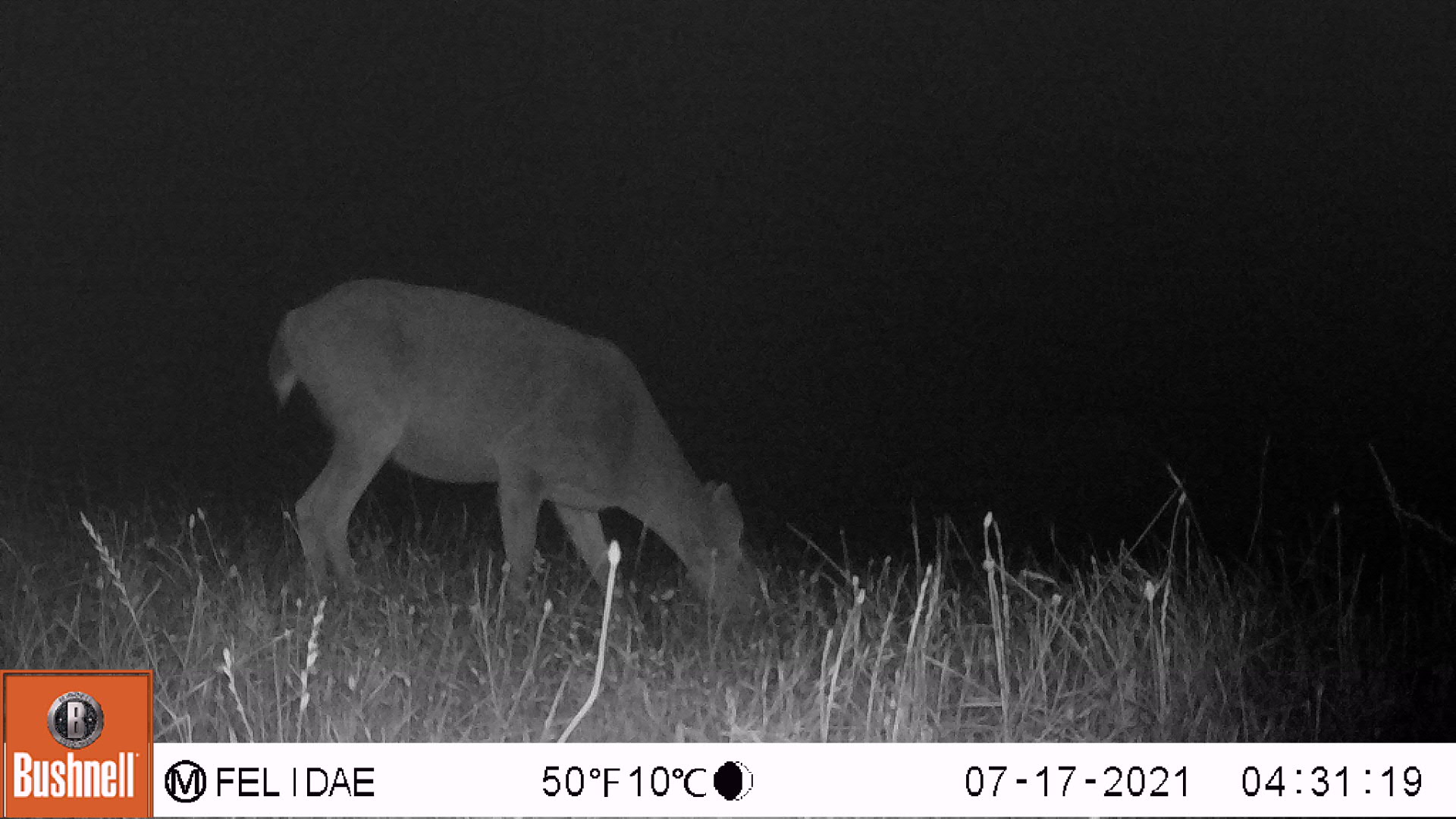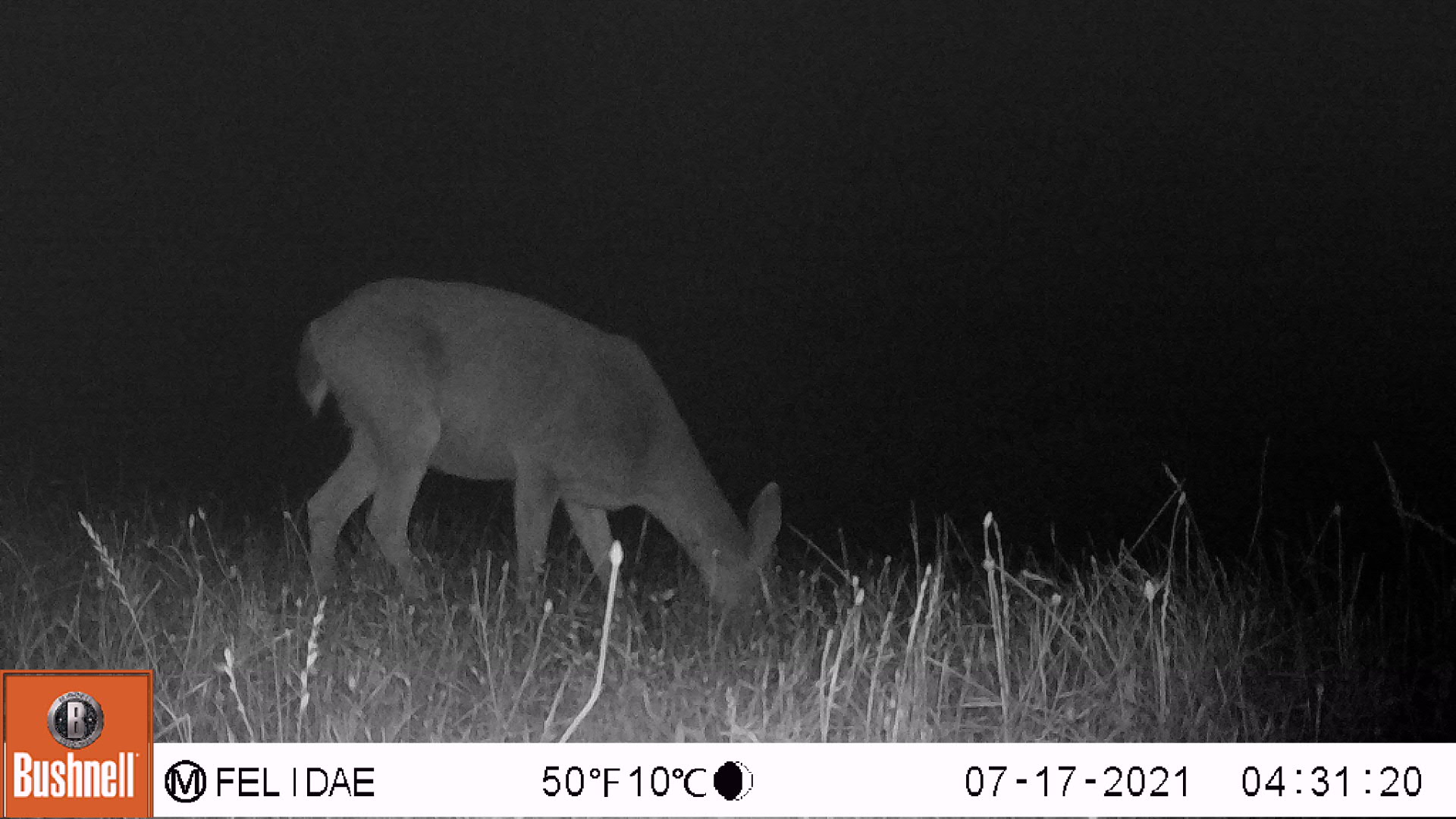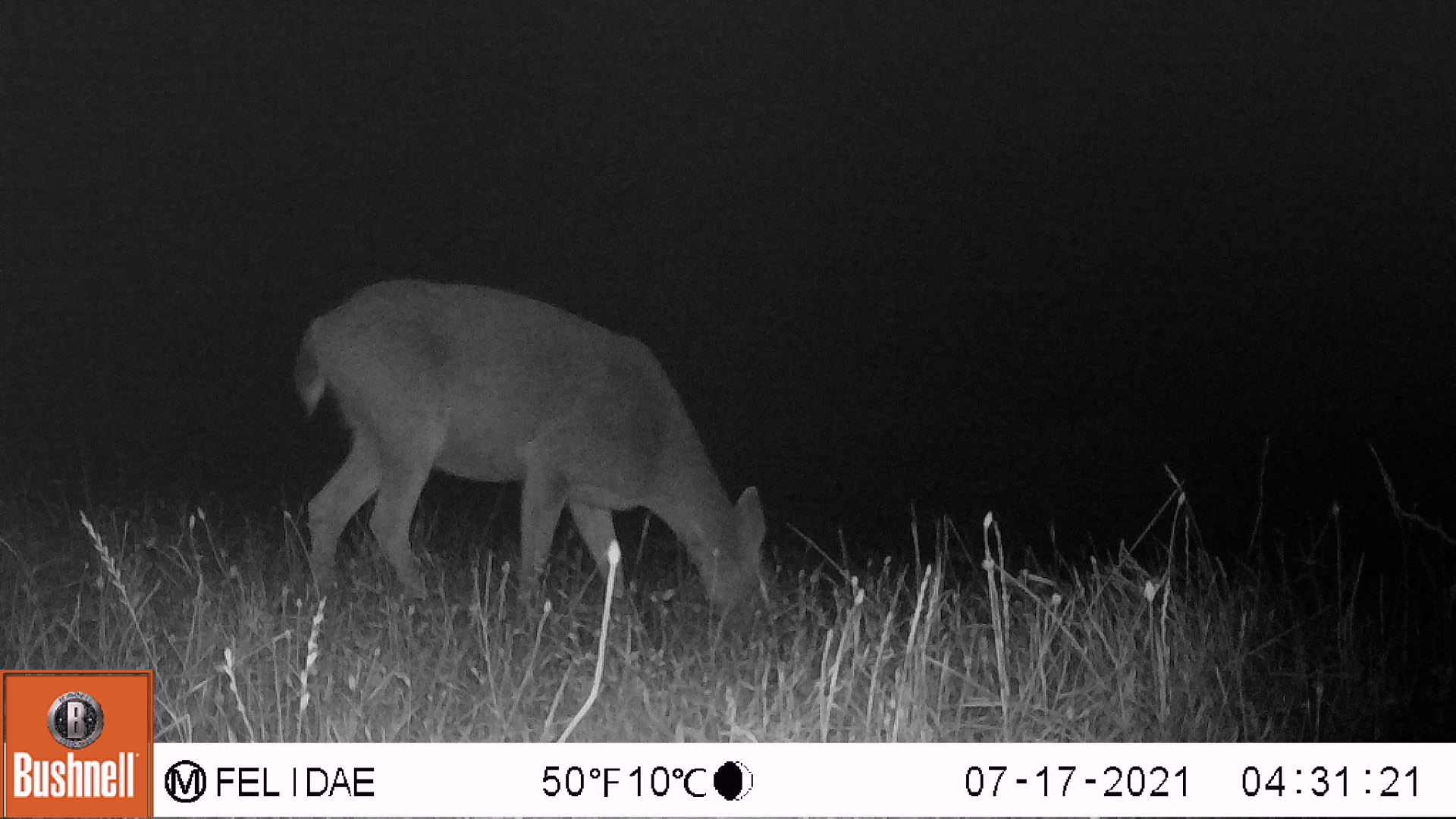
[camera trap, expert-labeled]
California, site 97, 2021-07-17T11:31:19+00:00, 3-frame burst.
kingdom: Animalia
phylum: Chordata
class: Mammalia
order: Artiodactyla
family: Cervidae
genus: Odocoileus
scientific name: Odocoileus hemionus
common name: mule deer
Mule deer (Odocoileus hemionus).